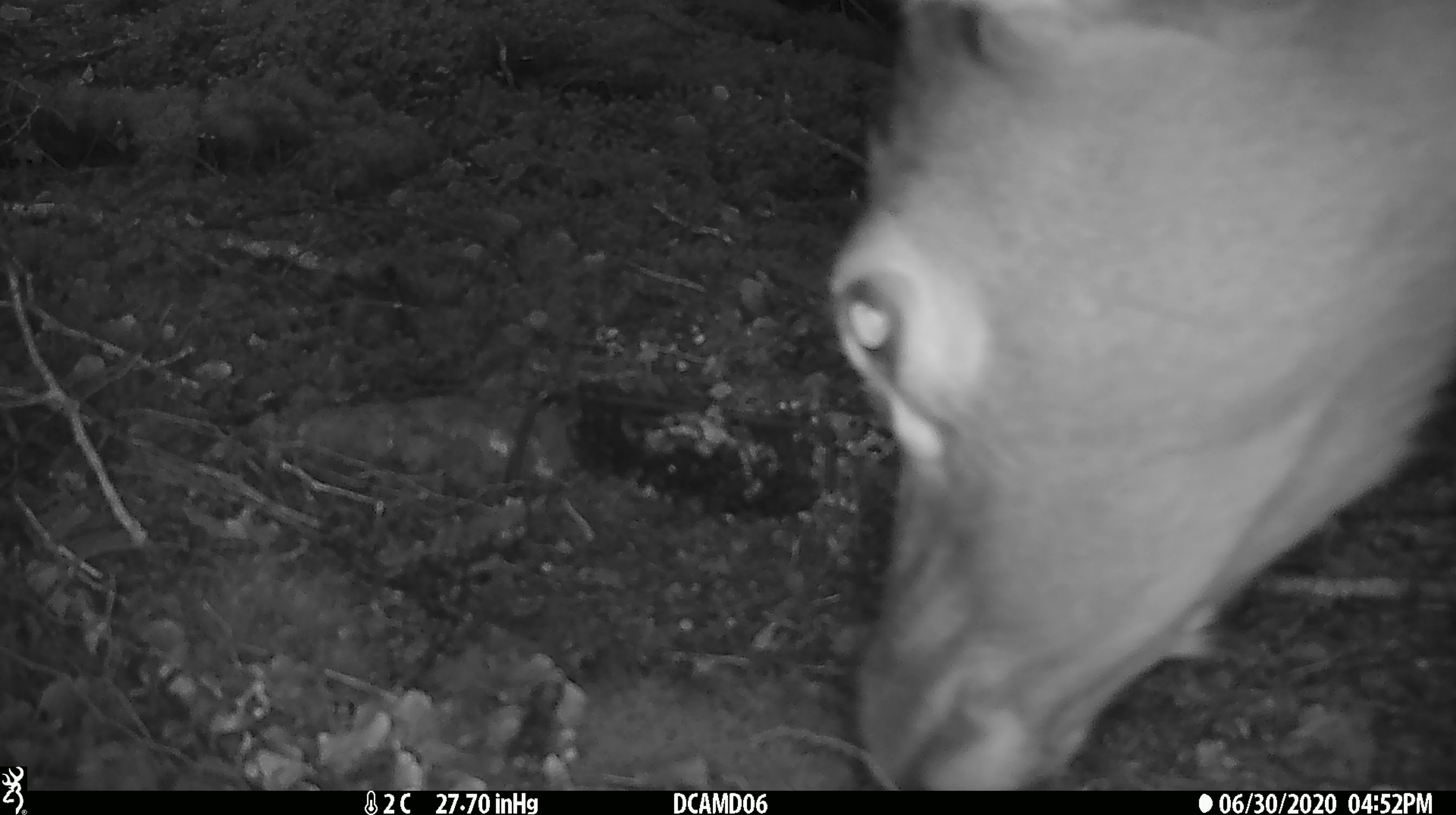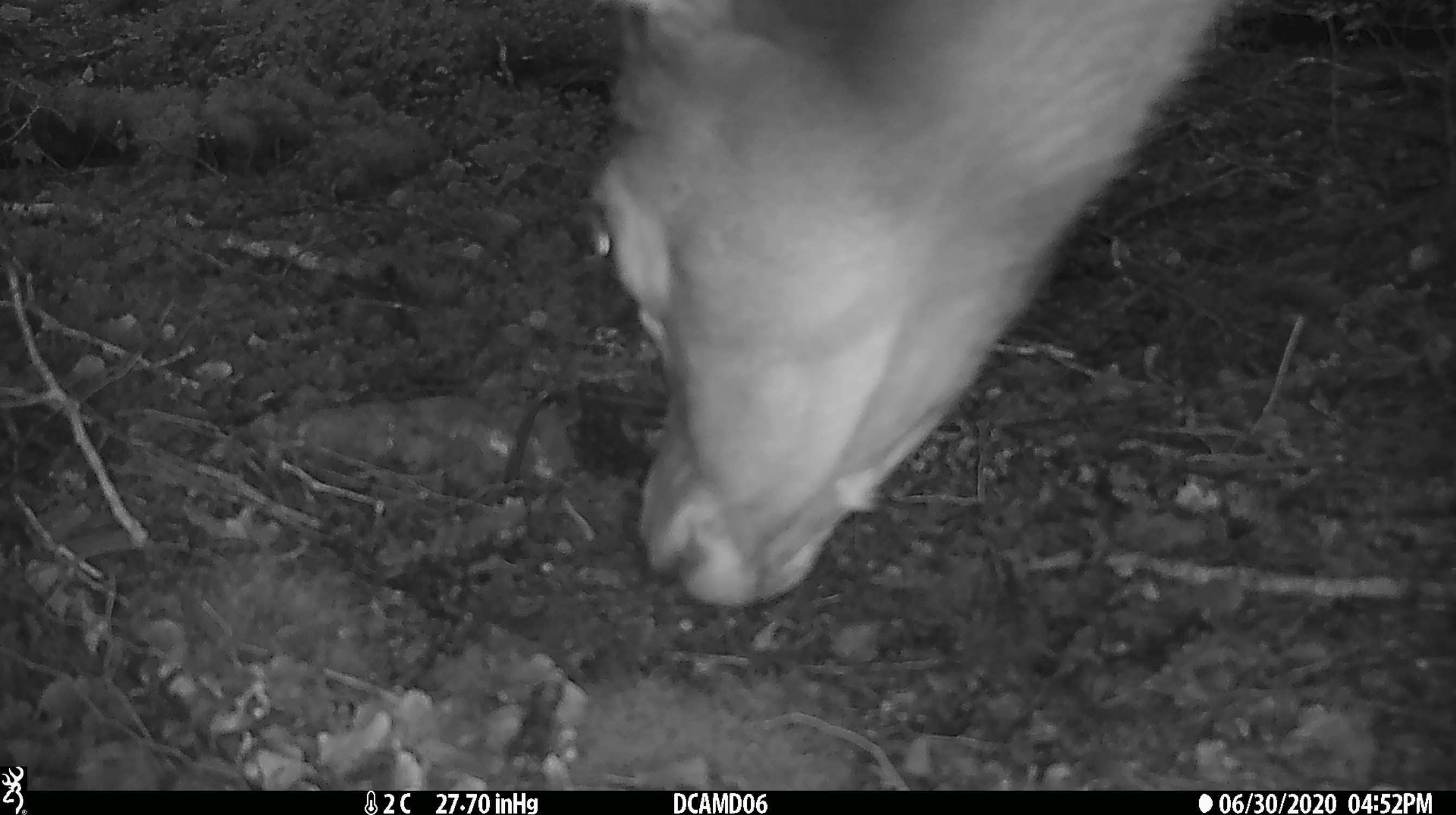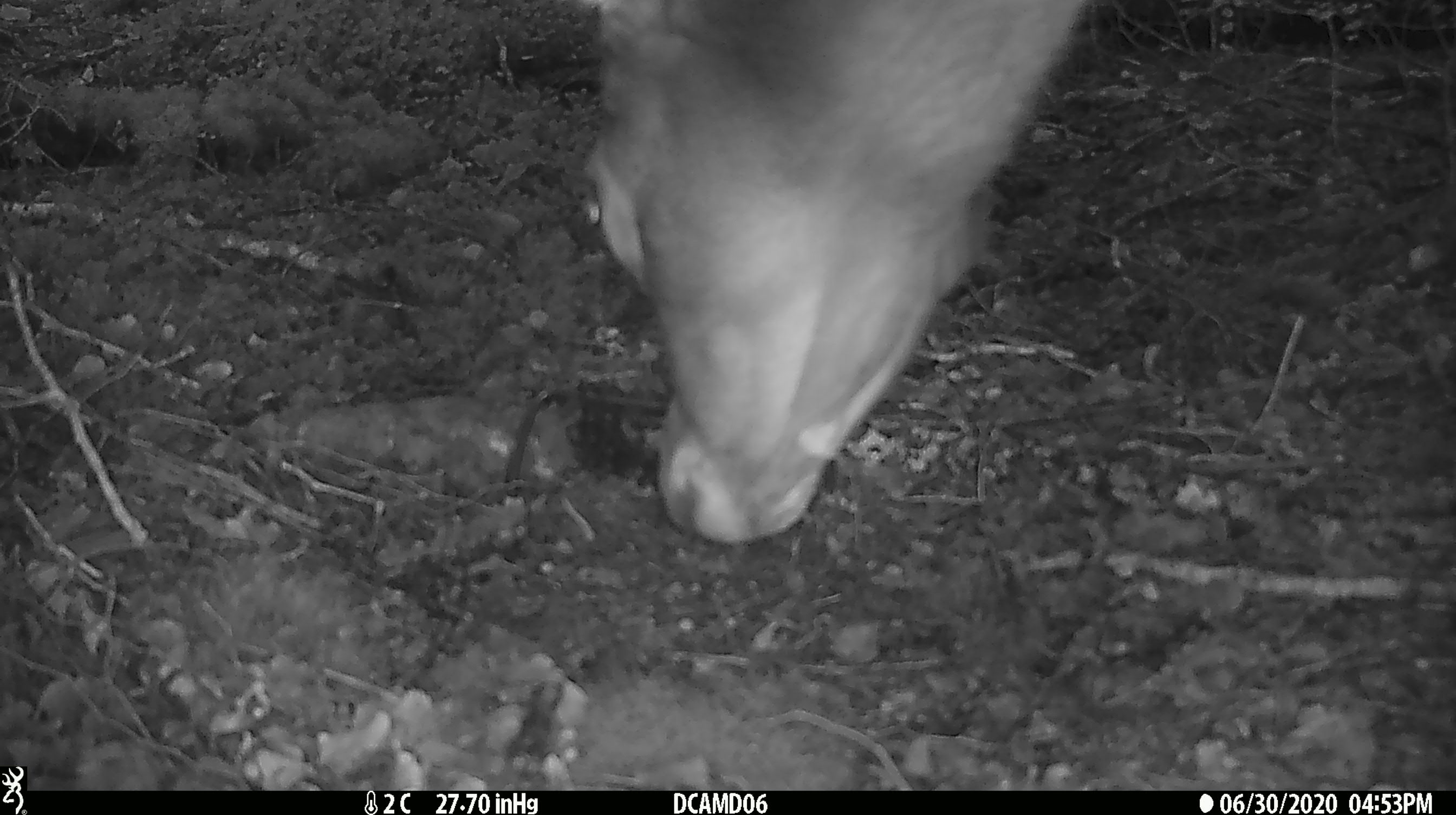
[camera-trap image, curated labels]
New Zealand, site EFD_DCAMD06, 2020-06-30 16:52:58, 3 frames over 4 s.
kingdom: Animalia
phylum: Chordata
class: Mammalia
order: Artiodactyla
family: Cervidae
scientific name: Cervidae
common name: deer